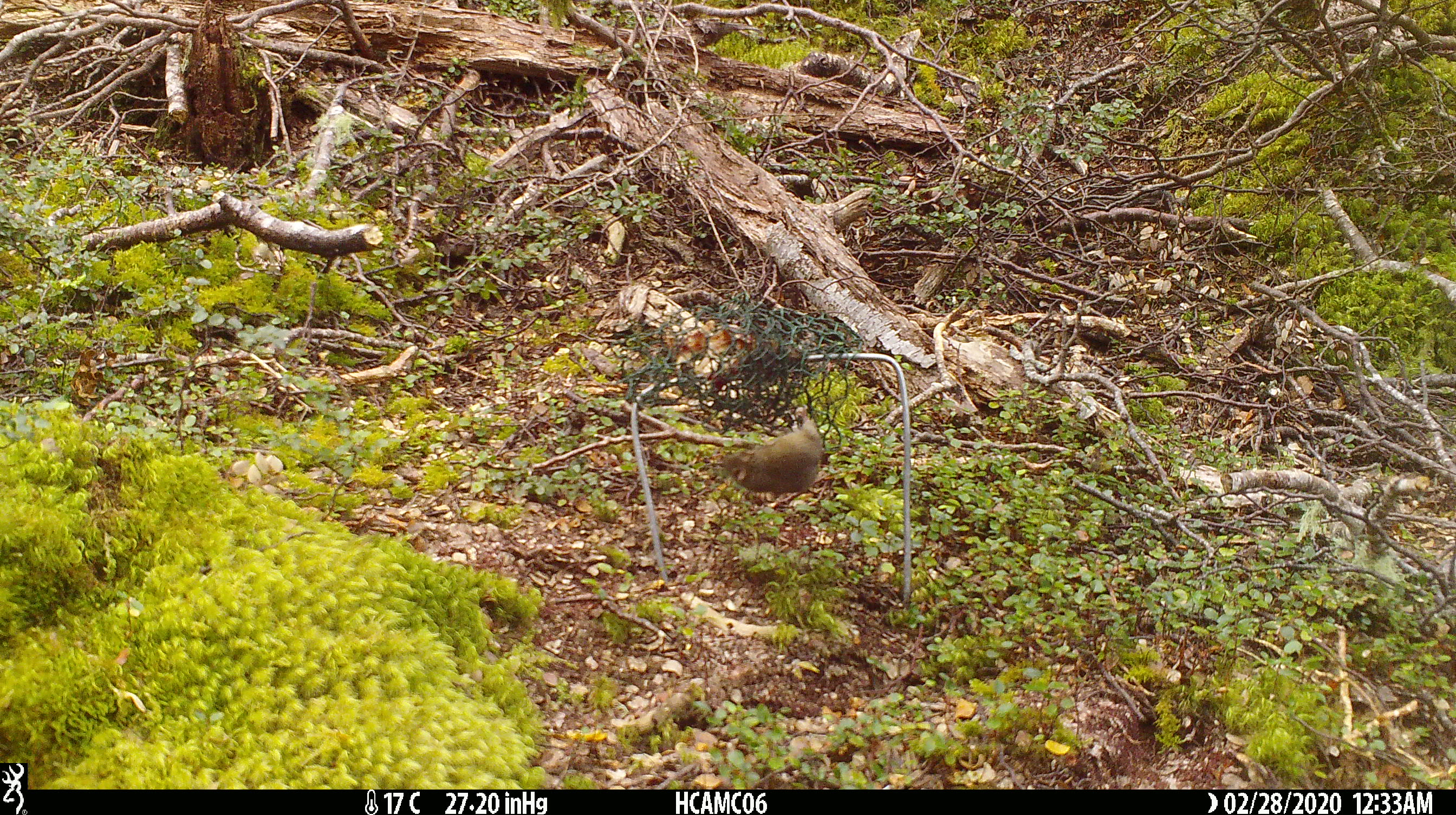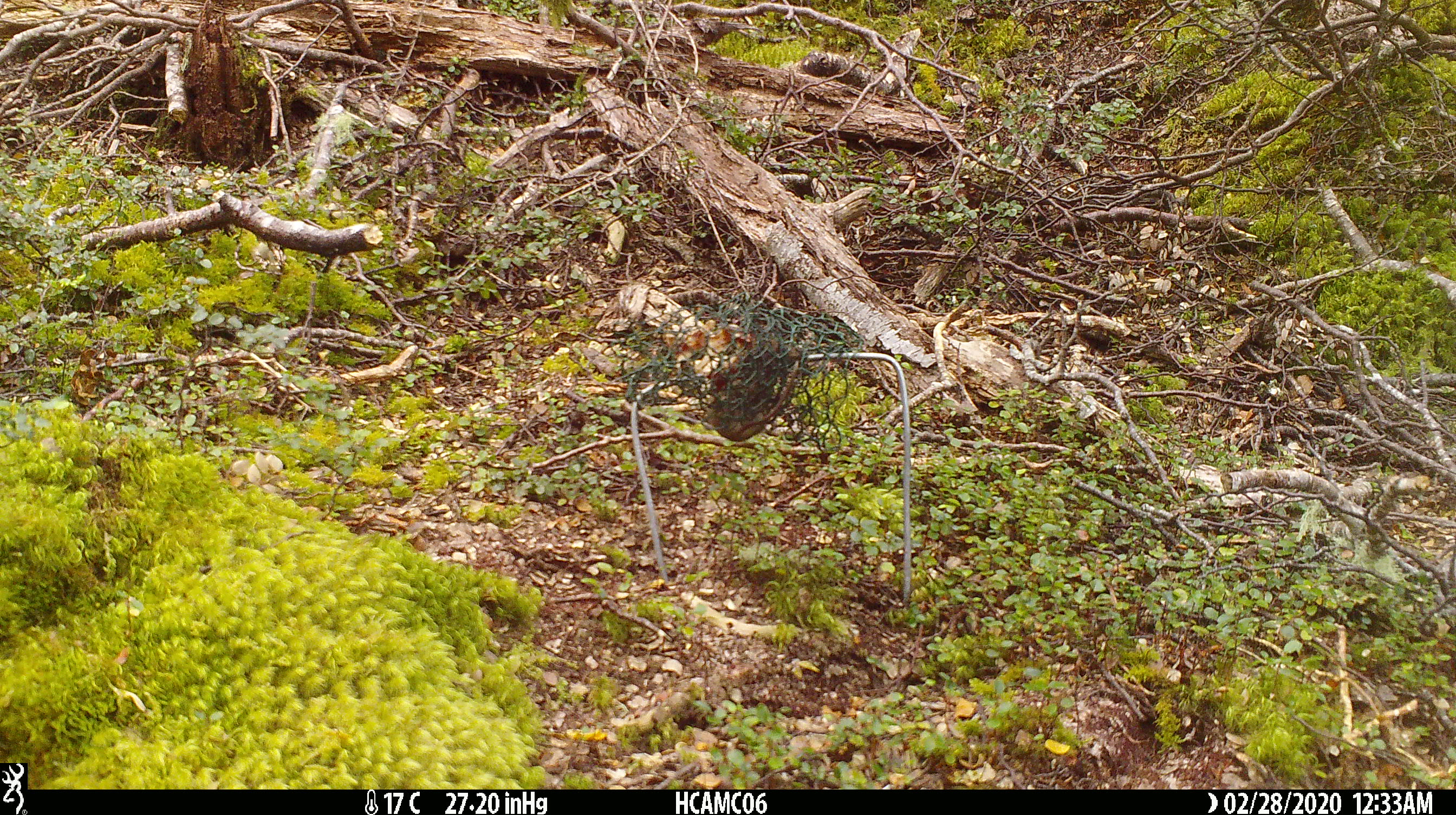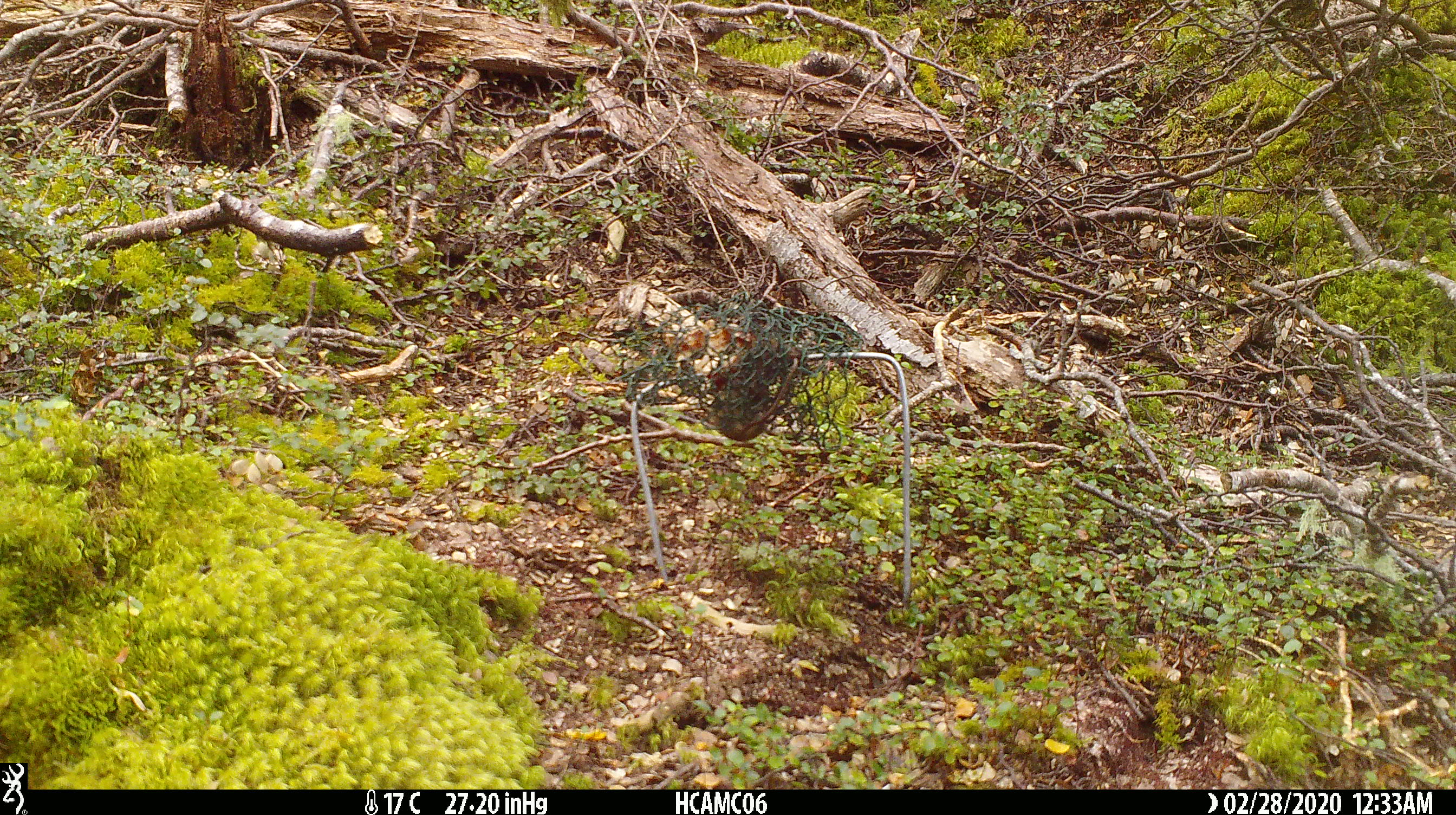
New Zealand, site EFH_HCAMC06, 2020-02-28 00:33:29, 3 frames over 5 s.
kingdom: Animalia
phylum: Chordata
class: Mammalia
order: Rodentia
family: Muridae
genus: Mus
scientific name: Mus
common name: mouse